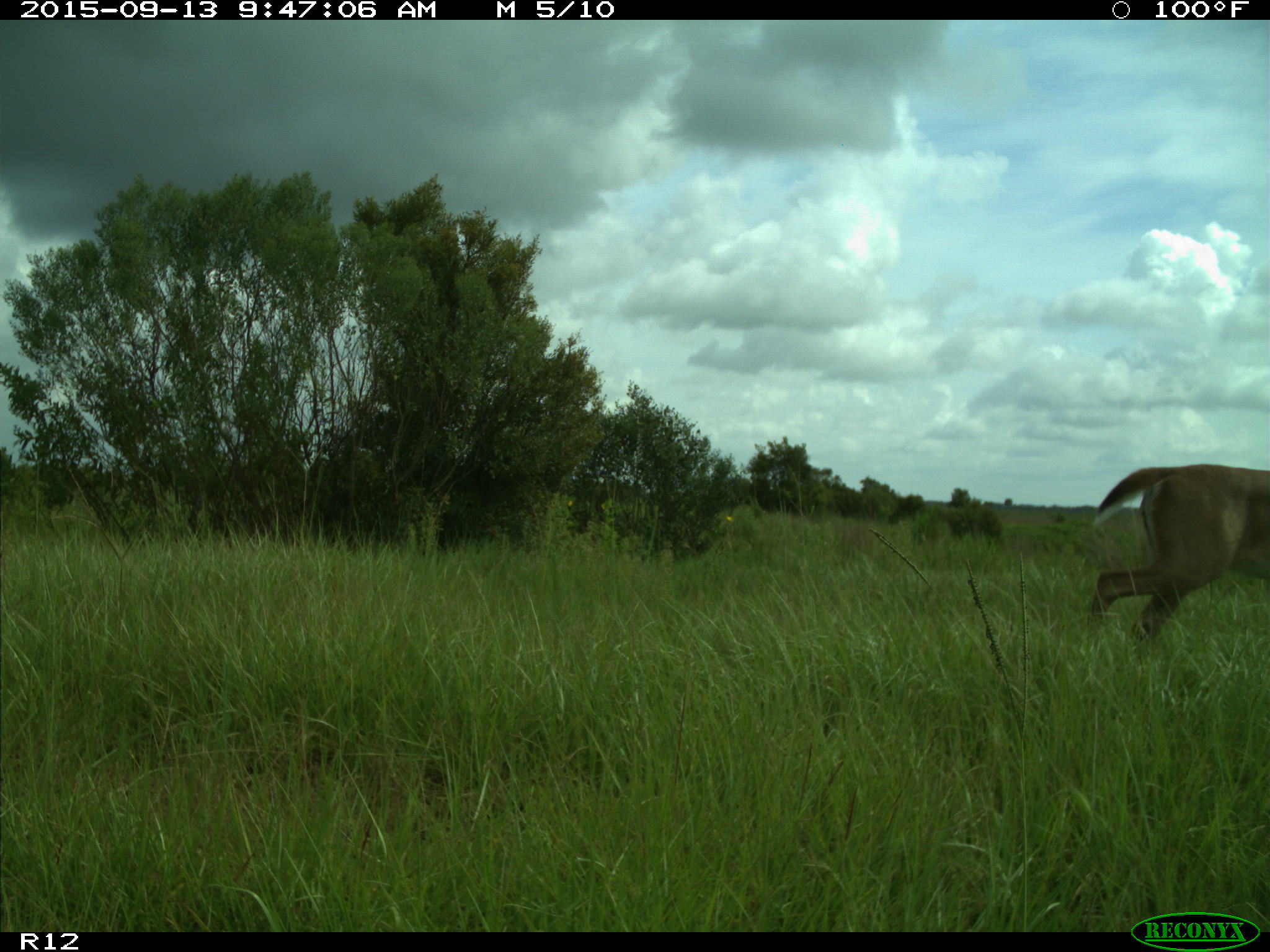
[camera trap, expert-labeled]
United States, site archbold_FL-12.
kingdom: Animalia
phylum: Chordata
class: Mammalia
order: Artiodactyla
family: Cervidae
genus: Odocoileus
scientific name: Odocoileus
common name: deer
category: unidentified deer